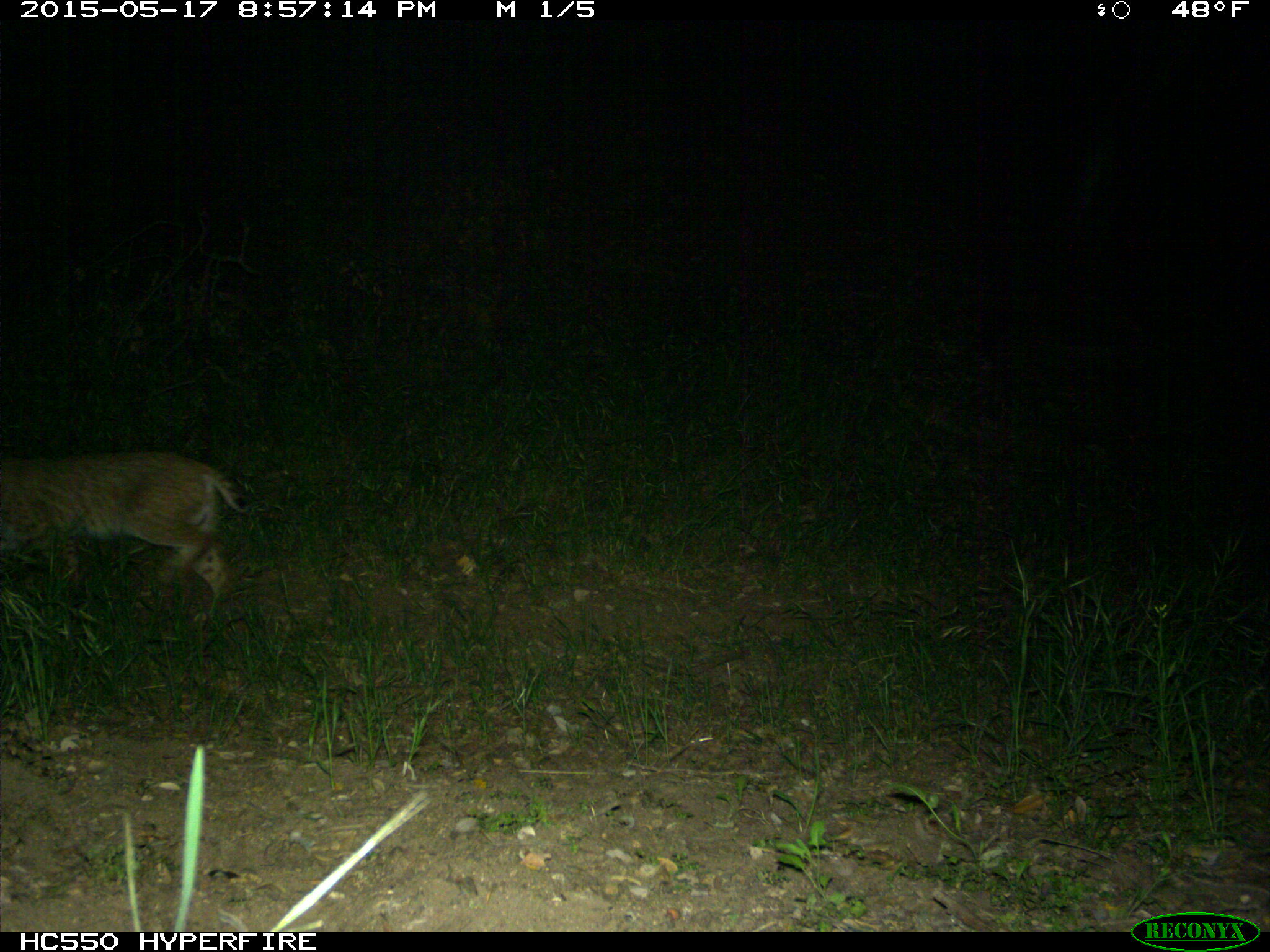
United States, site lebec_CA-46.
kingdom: Animalia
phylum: Chordata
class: Mammalia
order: Carnivora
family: Felidae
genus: Lynx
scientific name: Lynx rufus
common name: bobcat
Lynx rufus (bobcat).